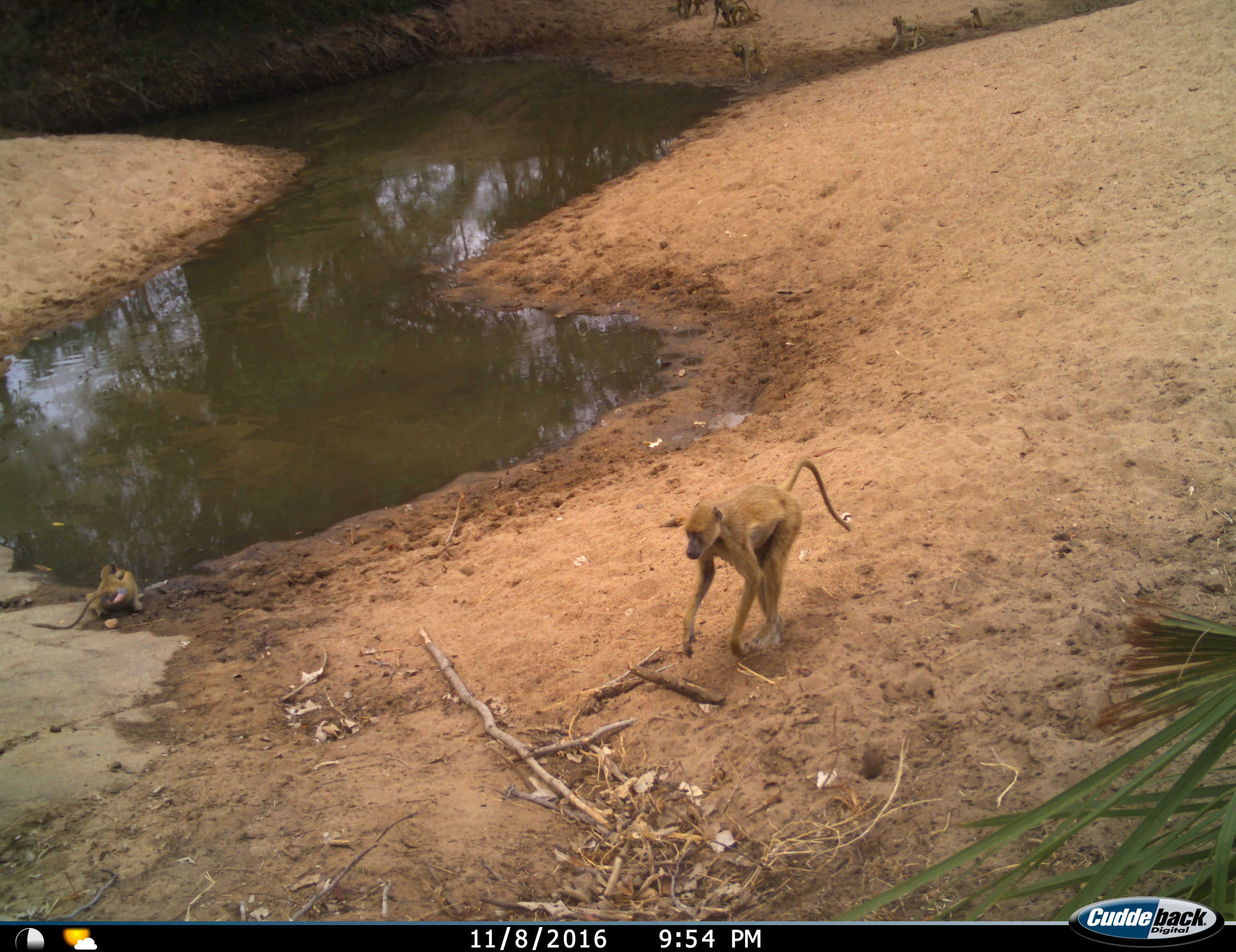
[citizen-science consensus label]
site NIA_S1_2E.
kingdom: Animalia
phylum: Chordata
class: Mammalia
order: Primates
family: Cercopithecidae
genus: Papio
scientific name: Papio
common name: baboon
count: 7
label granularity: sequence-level